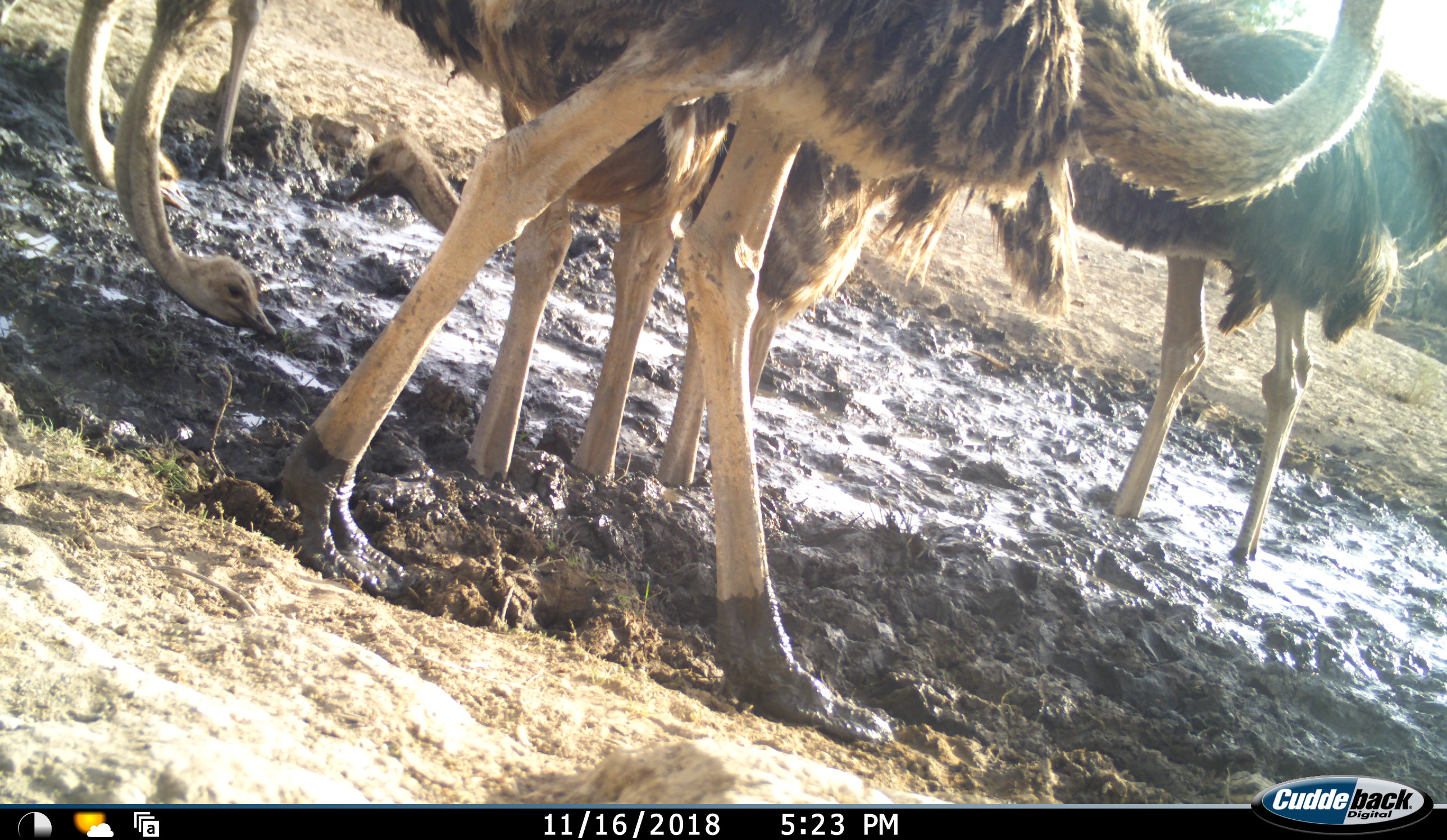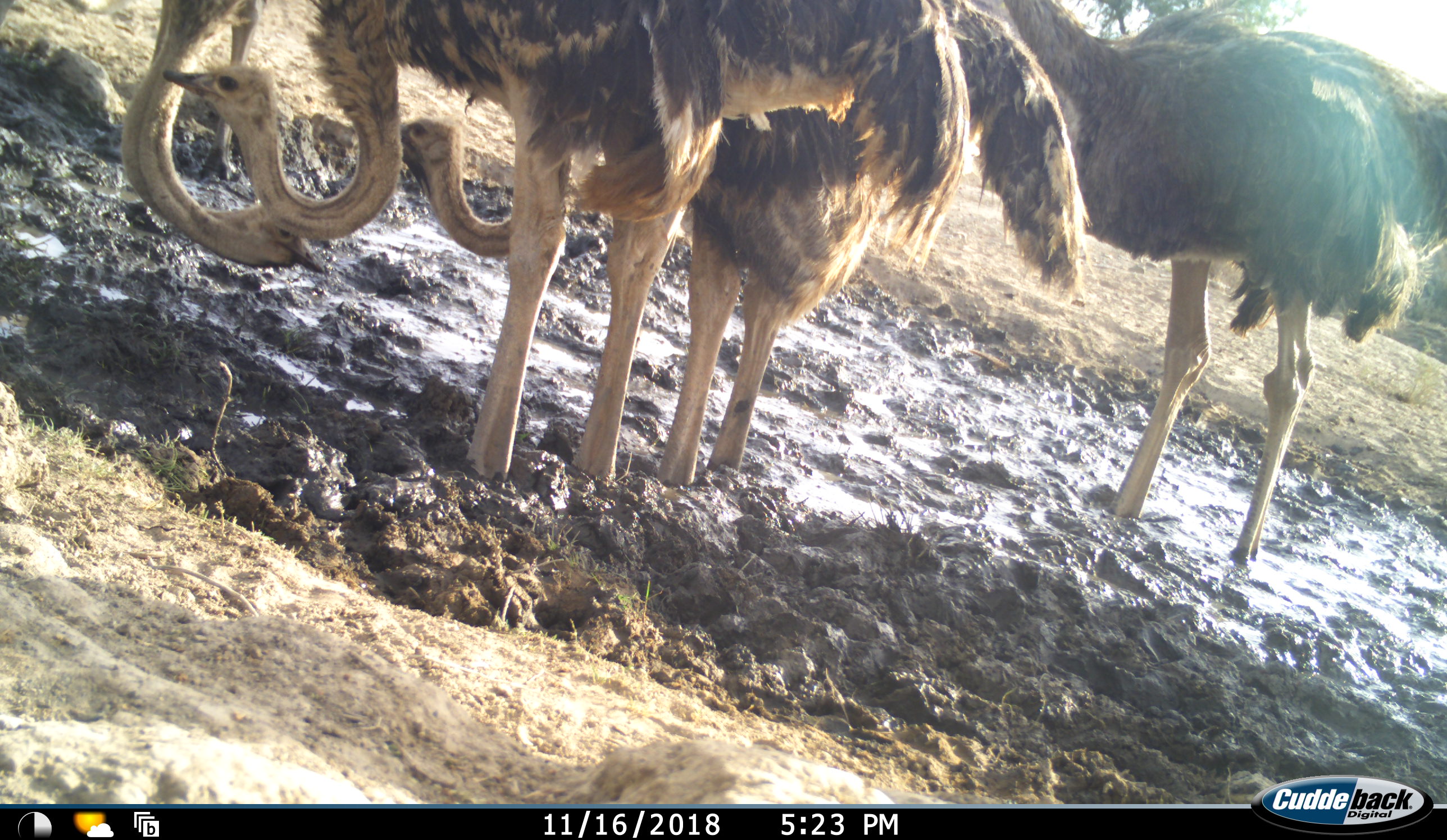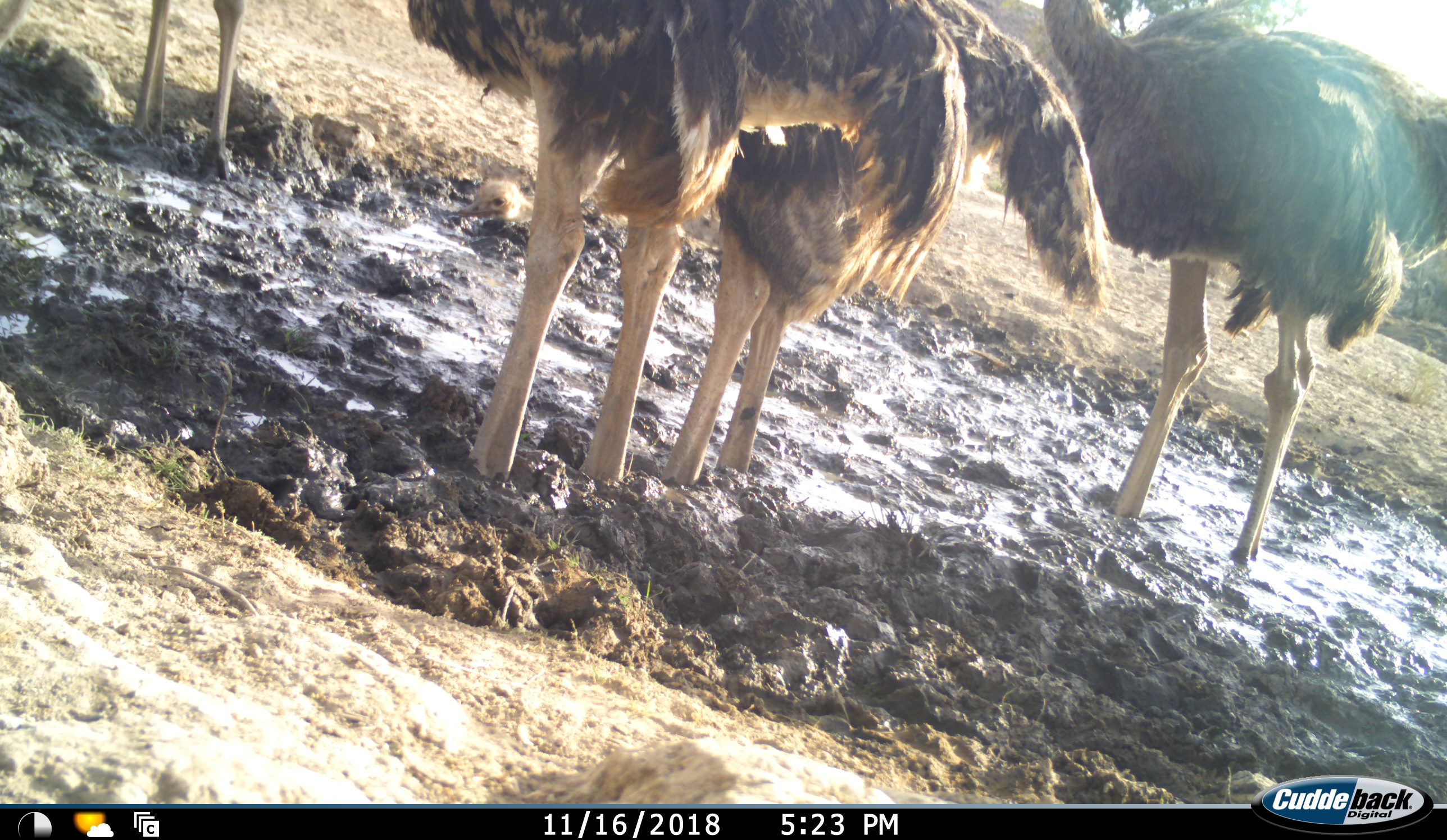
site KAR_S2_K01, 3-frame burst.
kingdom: Animalia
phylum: Chordata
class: Aves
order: Struthioniformes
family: Struthionidae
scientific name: Struthionidae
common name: ostrich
Ostrich (Struthionidae), count 6. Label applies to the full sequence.